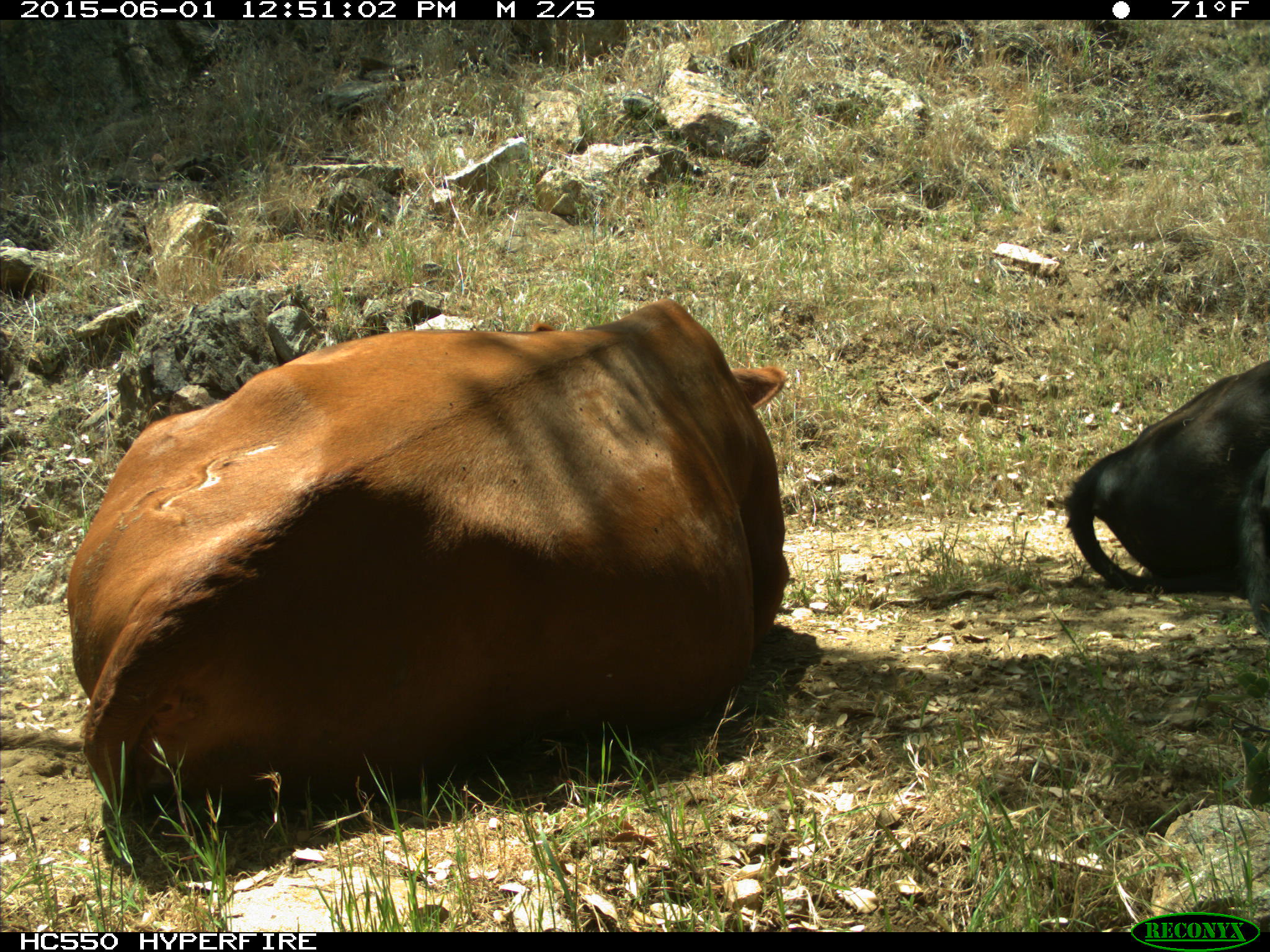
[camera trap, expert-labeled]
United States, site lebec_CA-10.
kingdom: Animalia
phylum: Chordata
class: Mammalia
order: Artiodactyla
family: Bovidae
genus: Bos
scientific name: Bos taurus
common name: domestic cow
Bos taurus (domestic cow).